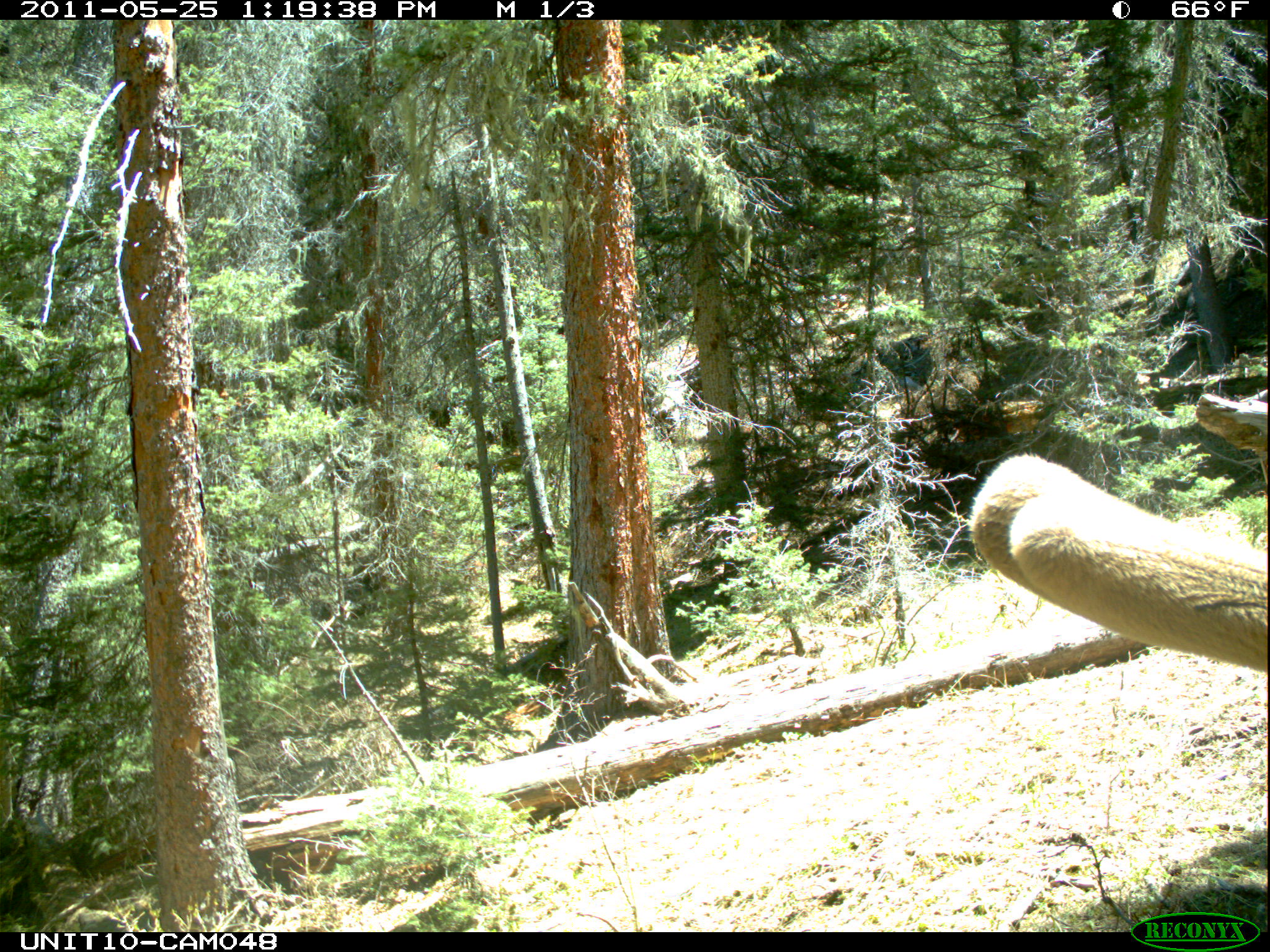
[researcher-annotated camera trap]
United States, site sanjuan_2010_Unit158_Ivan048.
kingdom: Animalia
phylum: Chordata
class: Mammalia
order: Artiodactyla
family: Cervidae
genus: Cervus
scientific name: Cervus elaphus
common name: red deer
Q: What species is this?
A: Cervus elaphus (red deer).